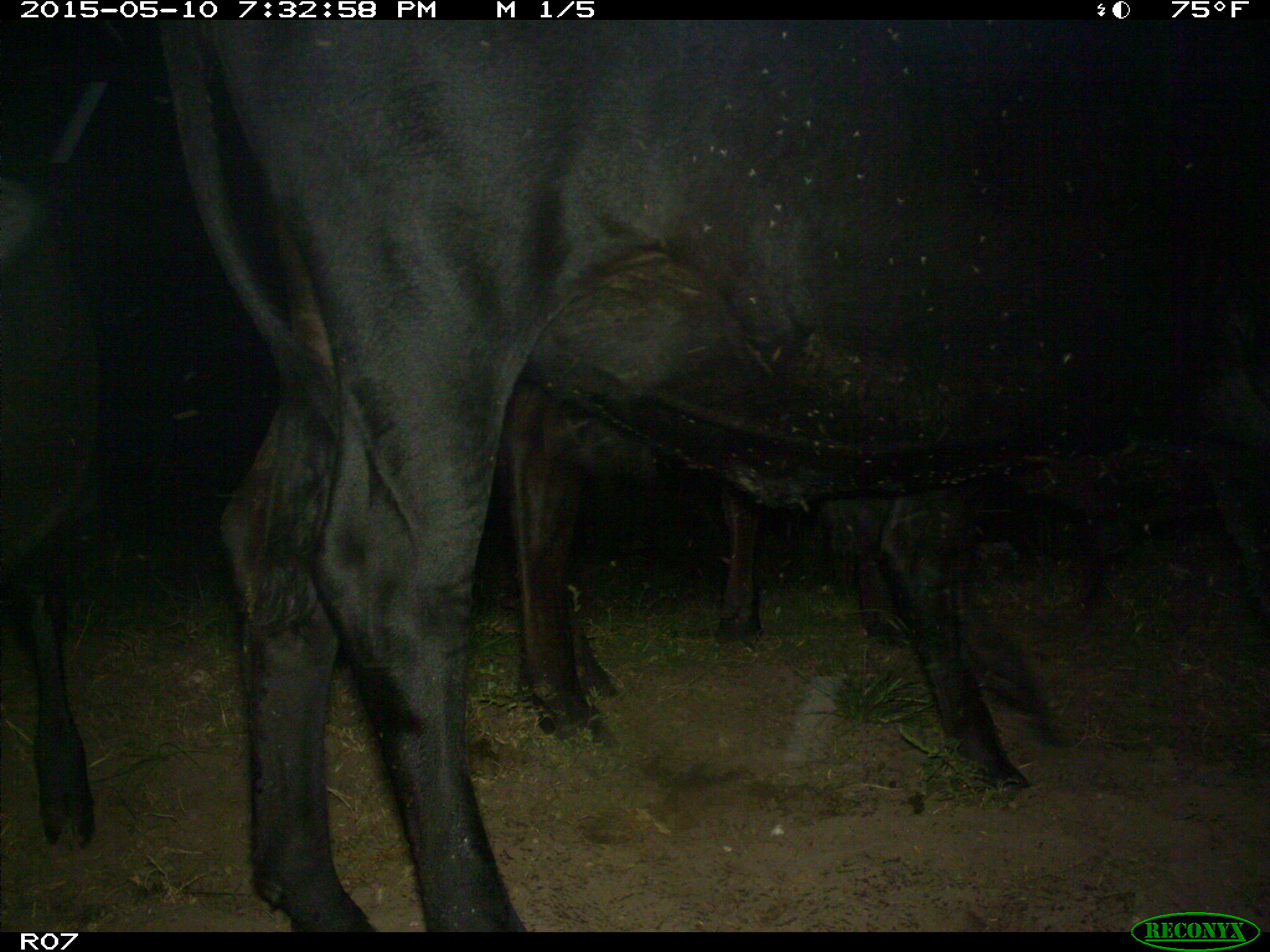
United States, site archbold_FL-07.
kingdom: Animalia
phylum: Chordata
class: Mammalia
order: Artiodactyla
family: Bovidae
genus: Bos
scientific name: Bos taurus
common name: domestic cow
Bos taurus (domestic cow).